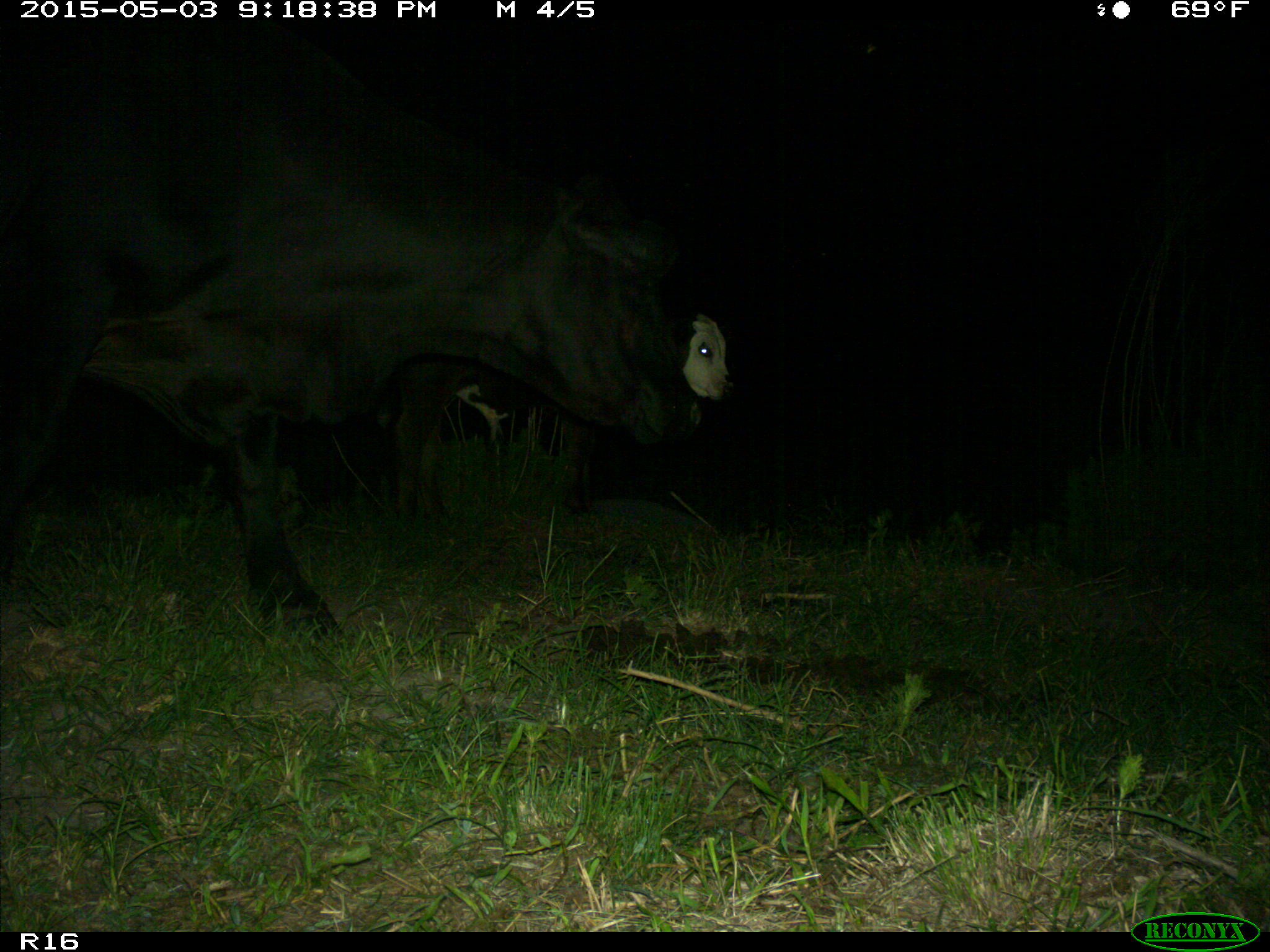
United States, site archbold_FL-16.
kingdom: Animalia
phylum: Chordata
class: Mammalia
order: Artiodactyla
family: Bovidae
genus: Bos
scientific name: Bos taurus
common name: domestic cow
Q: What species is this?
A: Bos taurus (domestic cow).